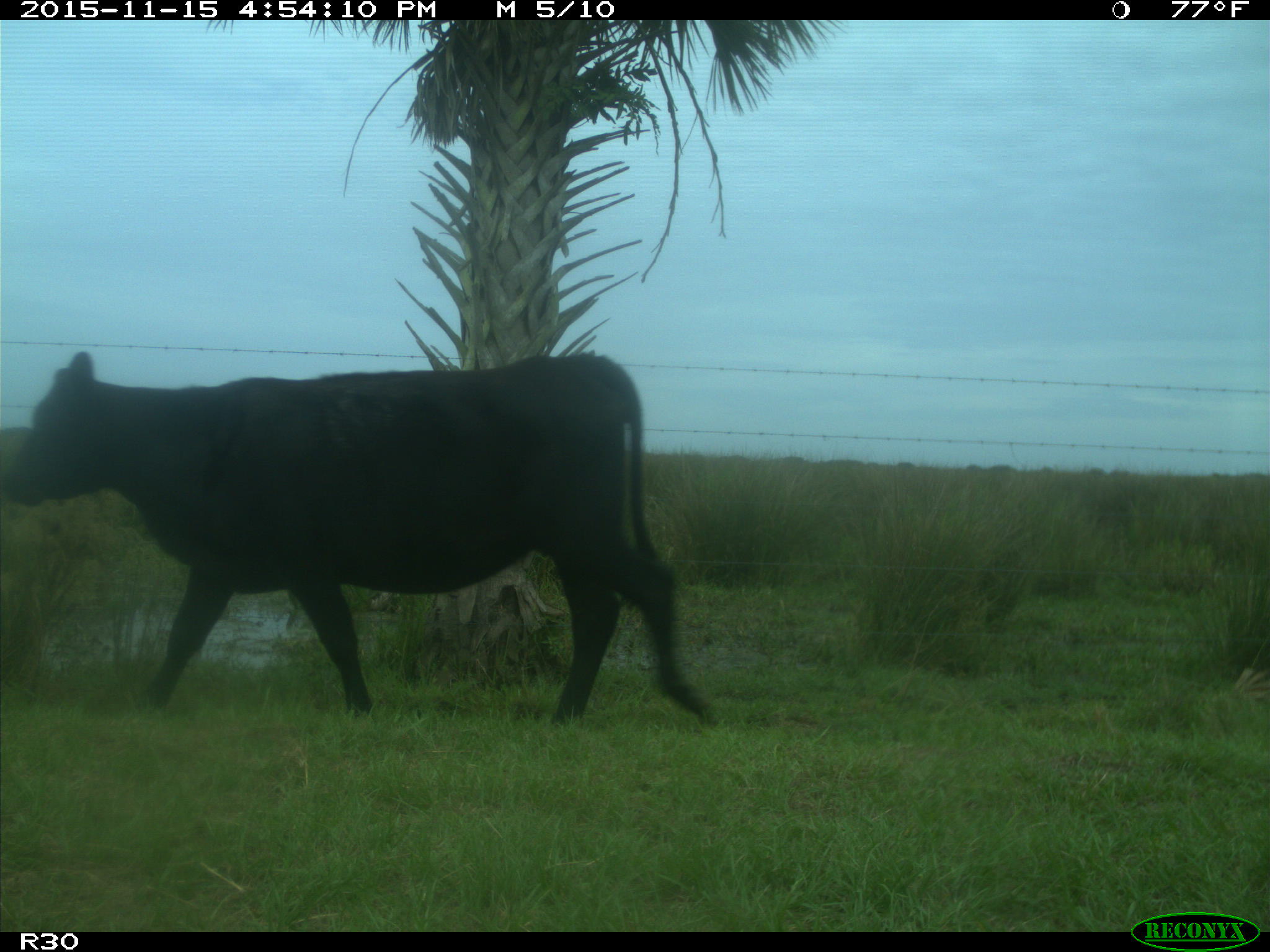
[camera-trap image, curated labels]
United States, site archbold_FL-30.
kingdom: Animalia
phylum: Chordata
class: Mammalia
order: Artiodactyla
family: Bovidae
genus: Bos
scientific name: Bos taurus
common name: domestic cow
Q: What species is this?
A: Bos taurus (domestic cow).